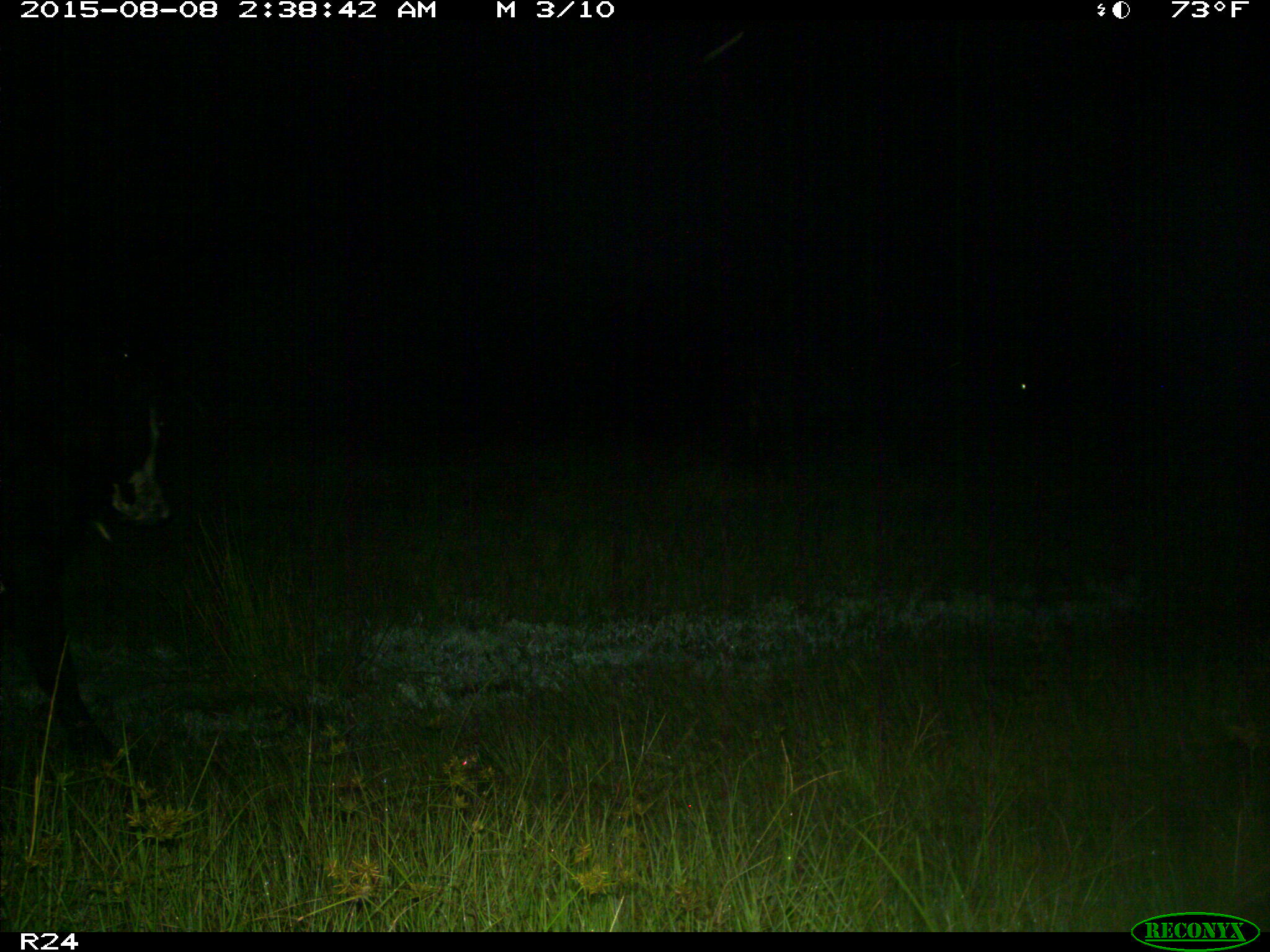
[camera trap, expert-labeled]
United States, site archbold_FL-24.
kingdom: Animalia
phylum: Chordata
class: Mammalia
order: Artiodactyla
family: Bovidae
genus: Bos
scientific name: Bos taurus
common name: domestic cow